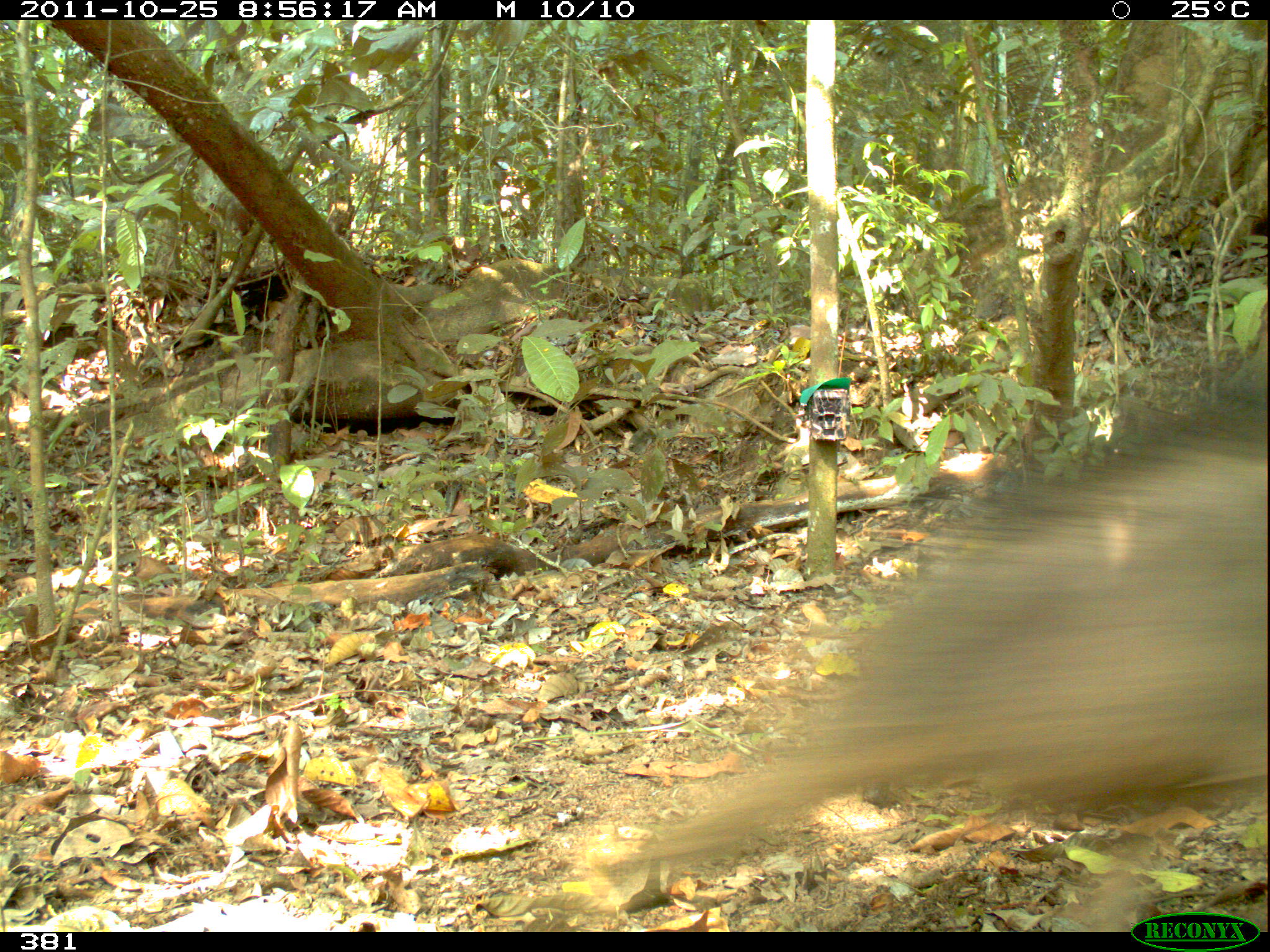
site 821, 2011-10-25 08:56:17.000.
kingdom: Animalia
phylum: Chordata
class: Mammalia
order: Artiodactyla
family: Tayassuidae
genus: Tayassu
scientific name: Tayassu pecari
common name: white-lipped peccary